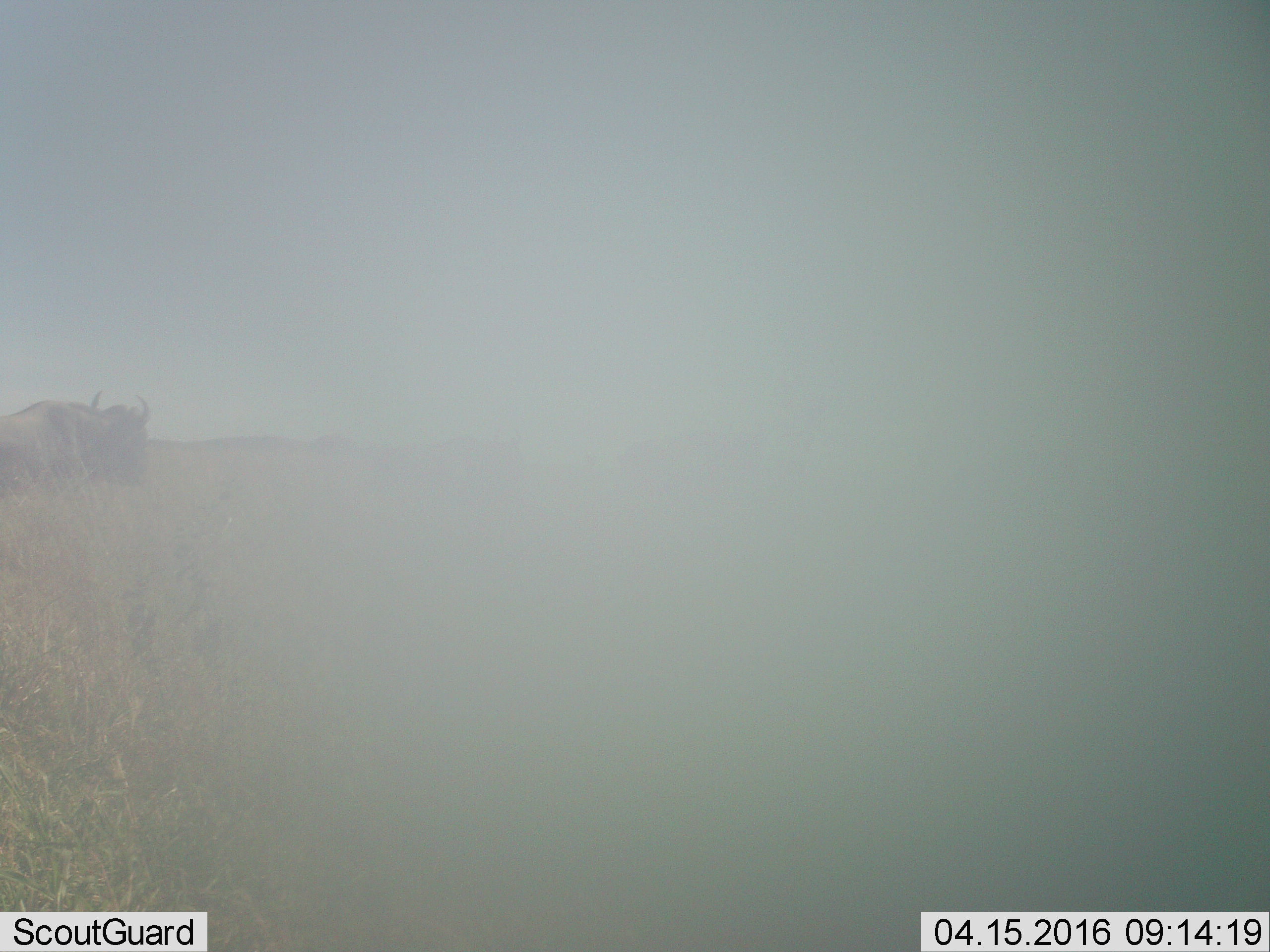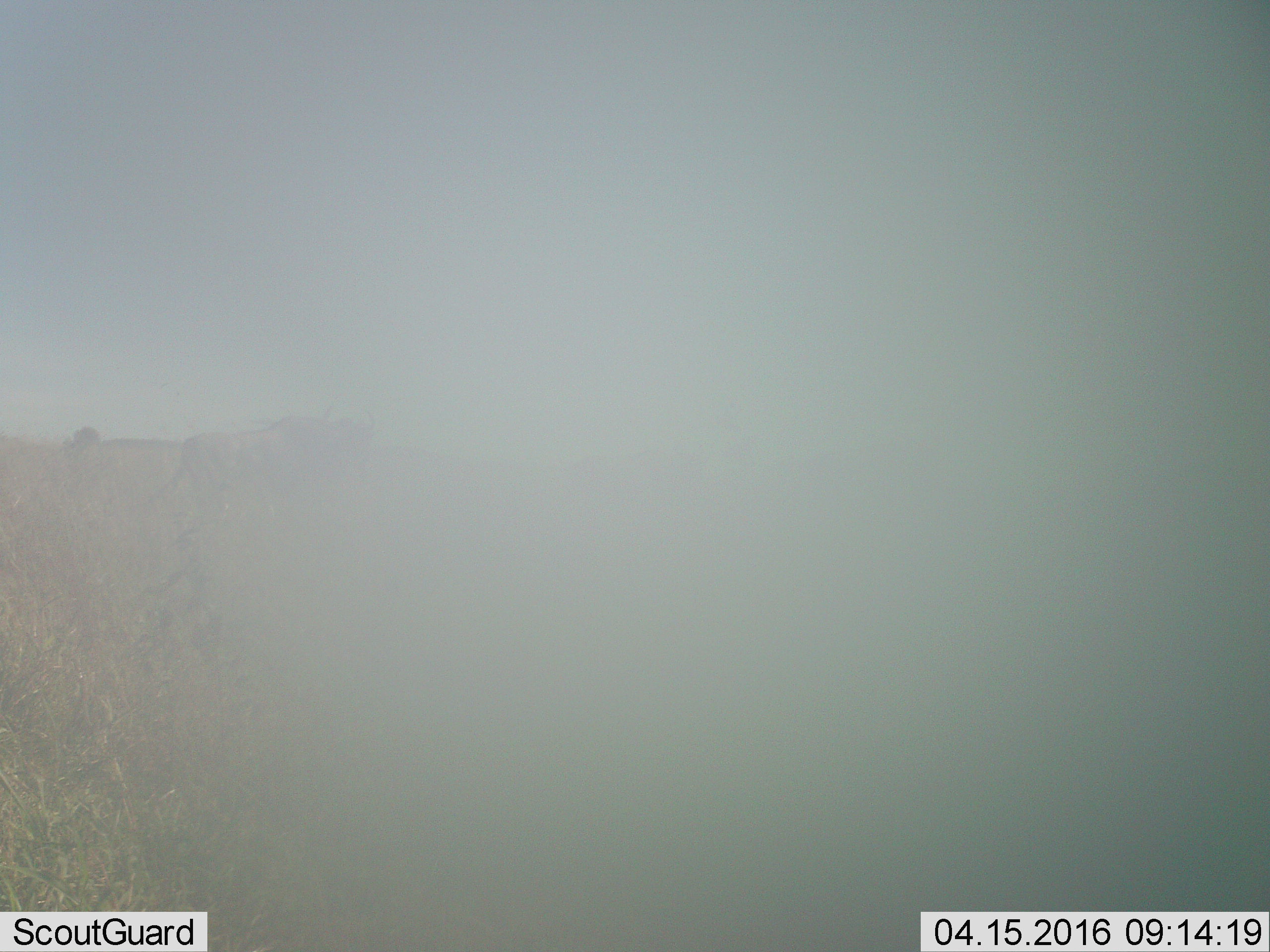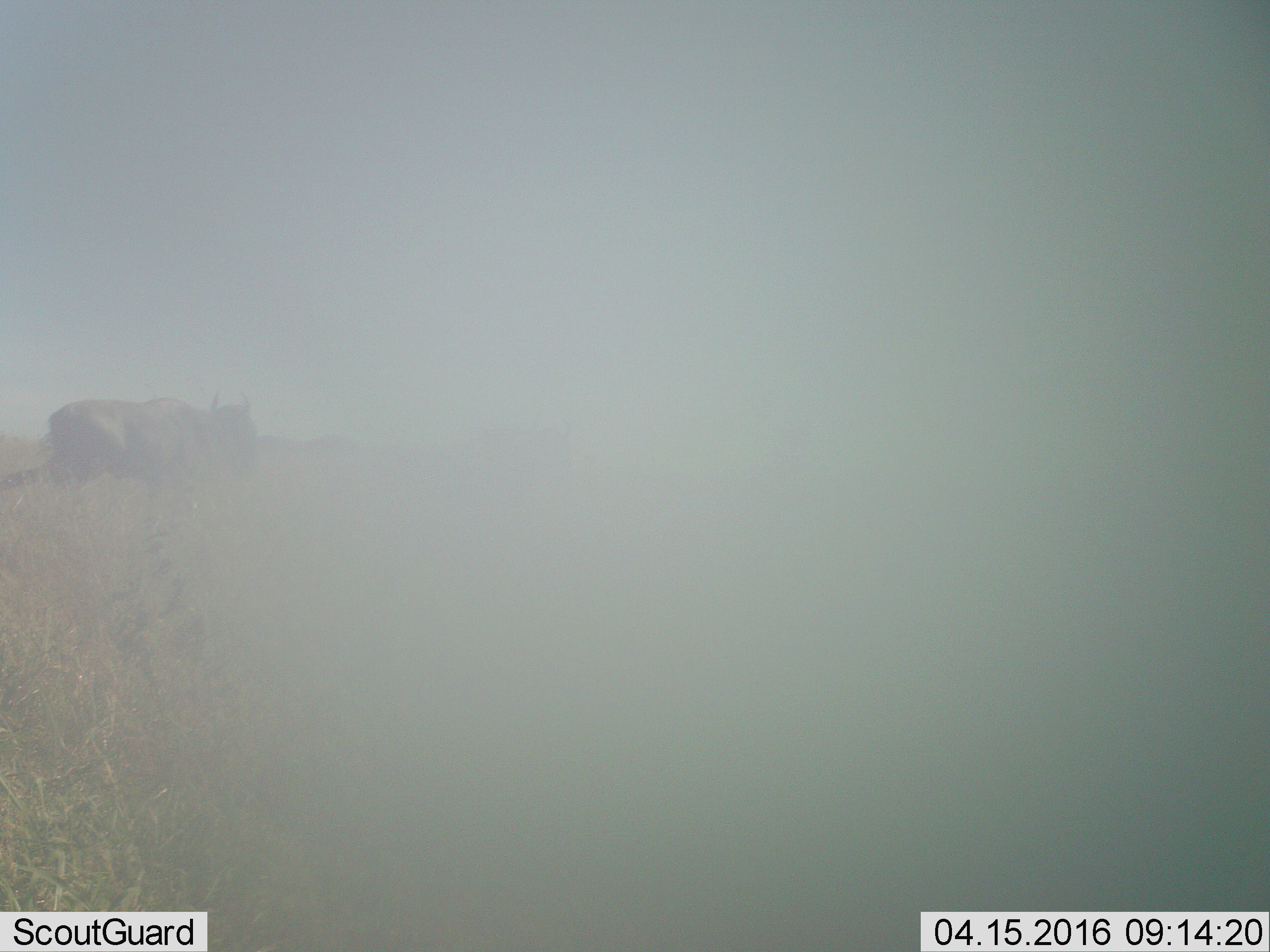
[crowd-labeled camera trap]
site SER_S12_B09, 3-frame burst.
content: unidentified animal